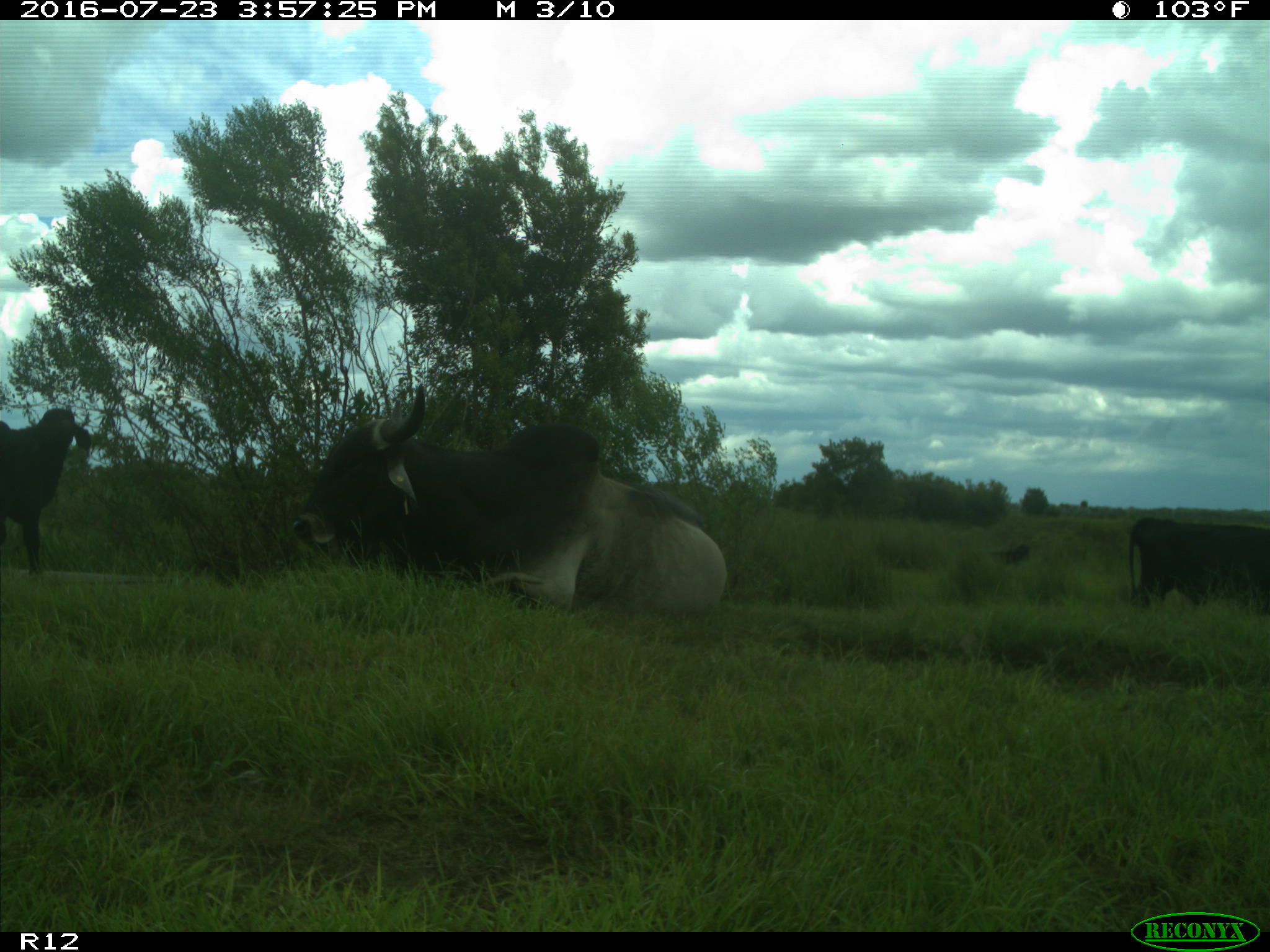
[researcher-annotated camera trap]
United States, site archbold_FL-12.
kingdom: Animalia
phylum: Chordata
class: Mammalia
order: Artiodactyla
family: Bovidae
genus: Bos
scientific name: Bos taurus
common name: domestic cow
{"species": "Bos taurus (domestic cow)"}